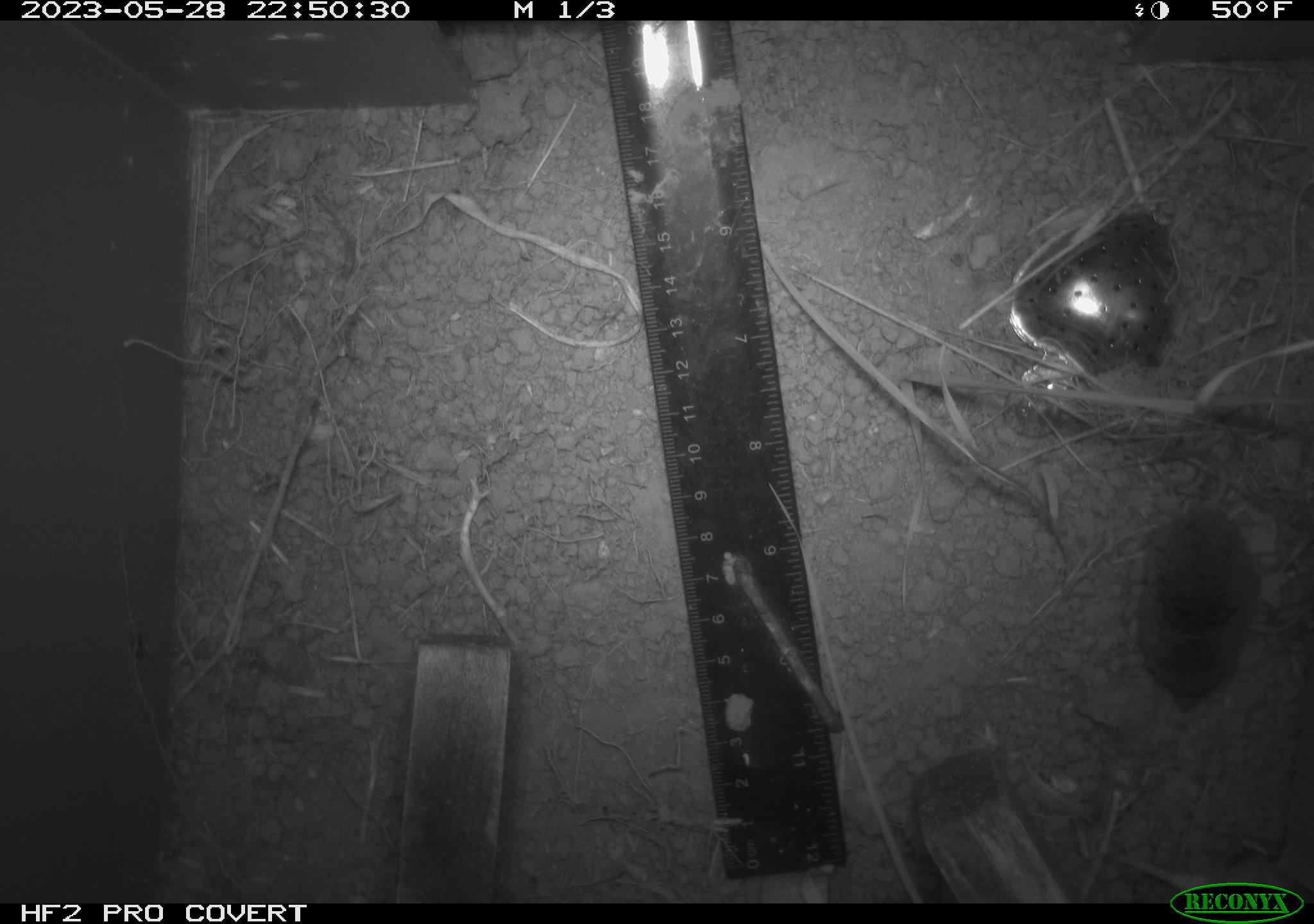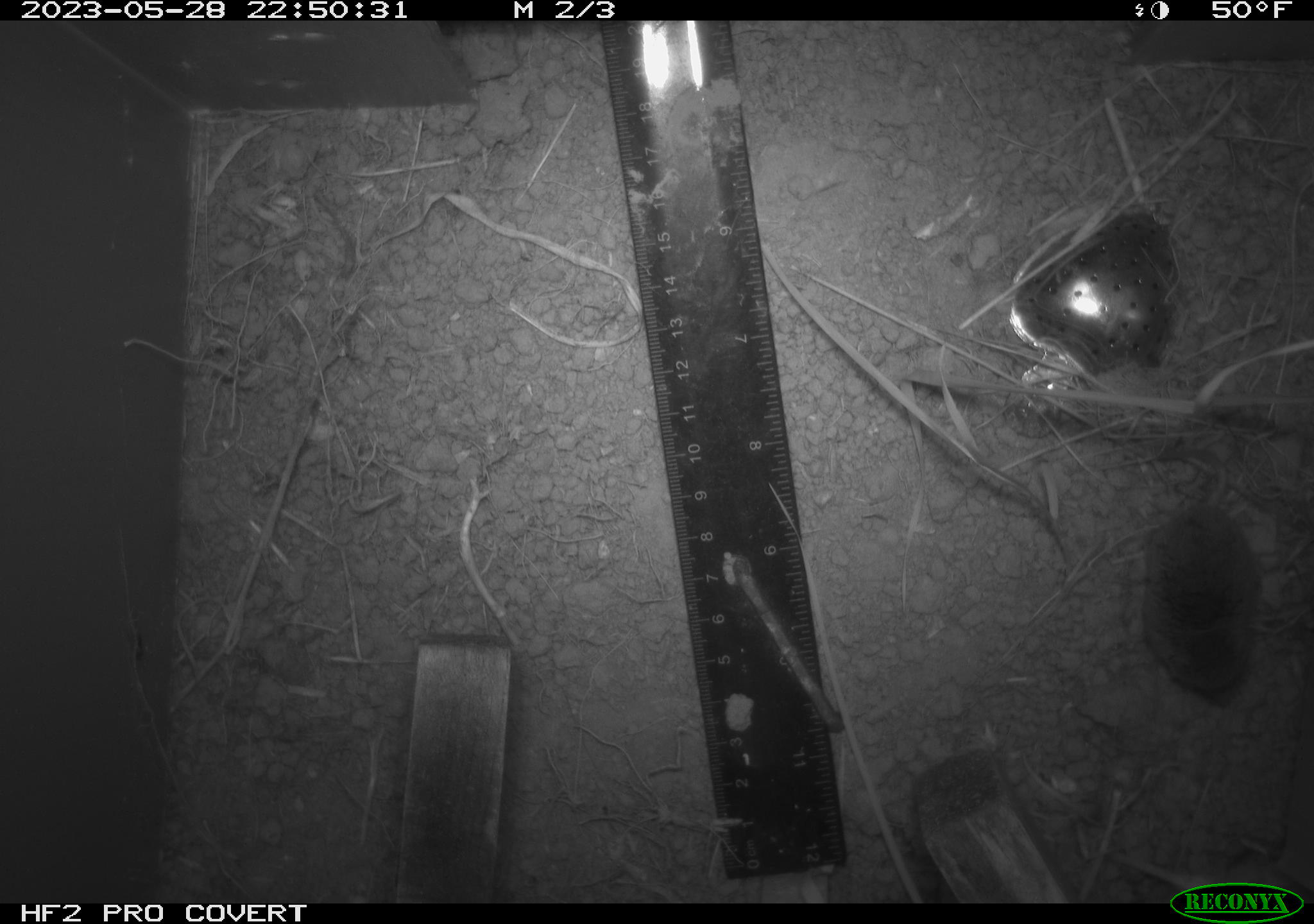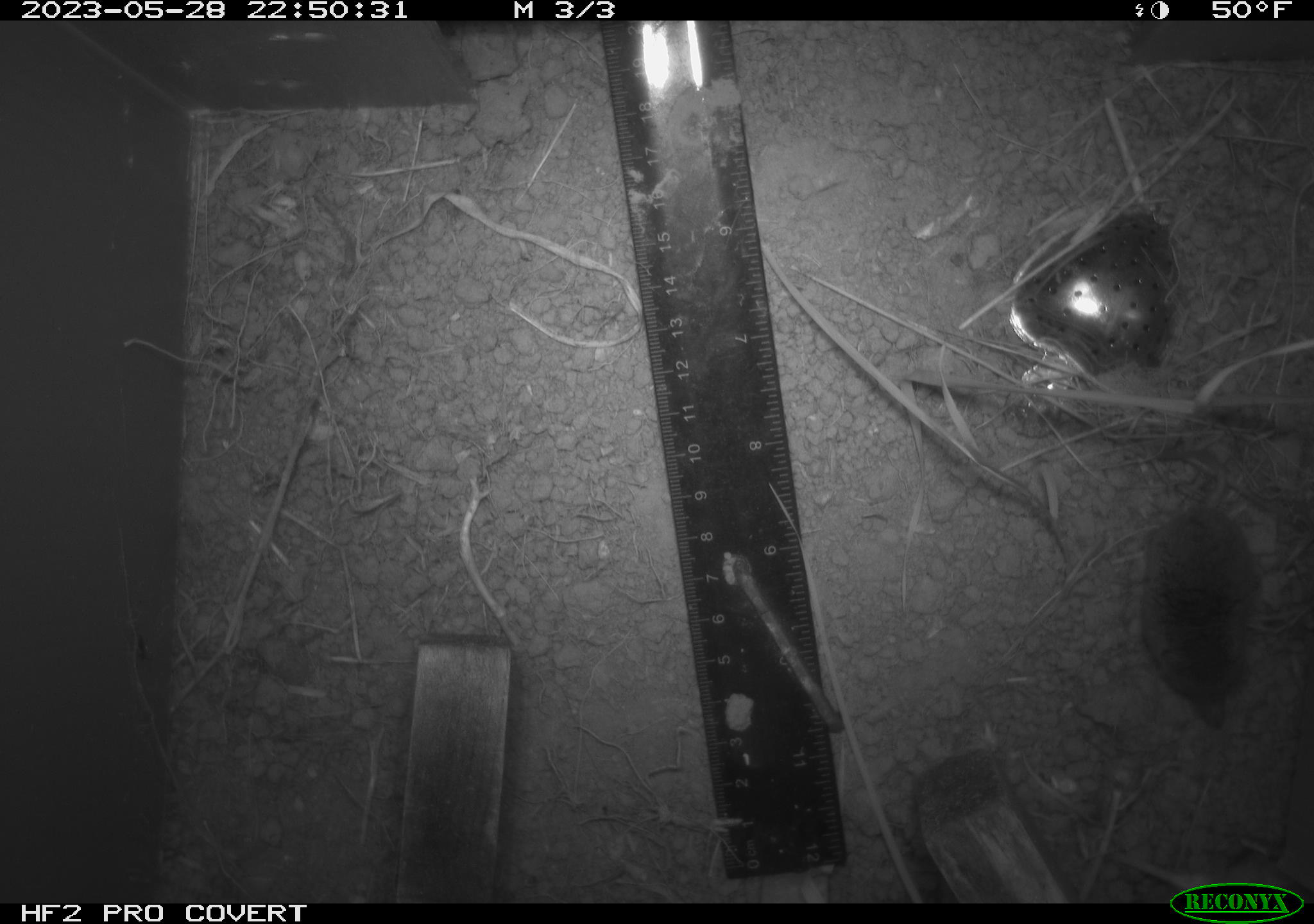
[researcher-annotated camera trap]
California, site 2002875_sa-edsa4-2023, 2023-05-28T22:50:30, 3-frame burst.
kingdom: Animalia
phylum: Chordata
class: Mammalia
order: Eulipotyphla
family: Soricidae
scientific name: Soricidae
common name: shrews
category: soricidae family